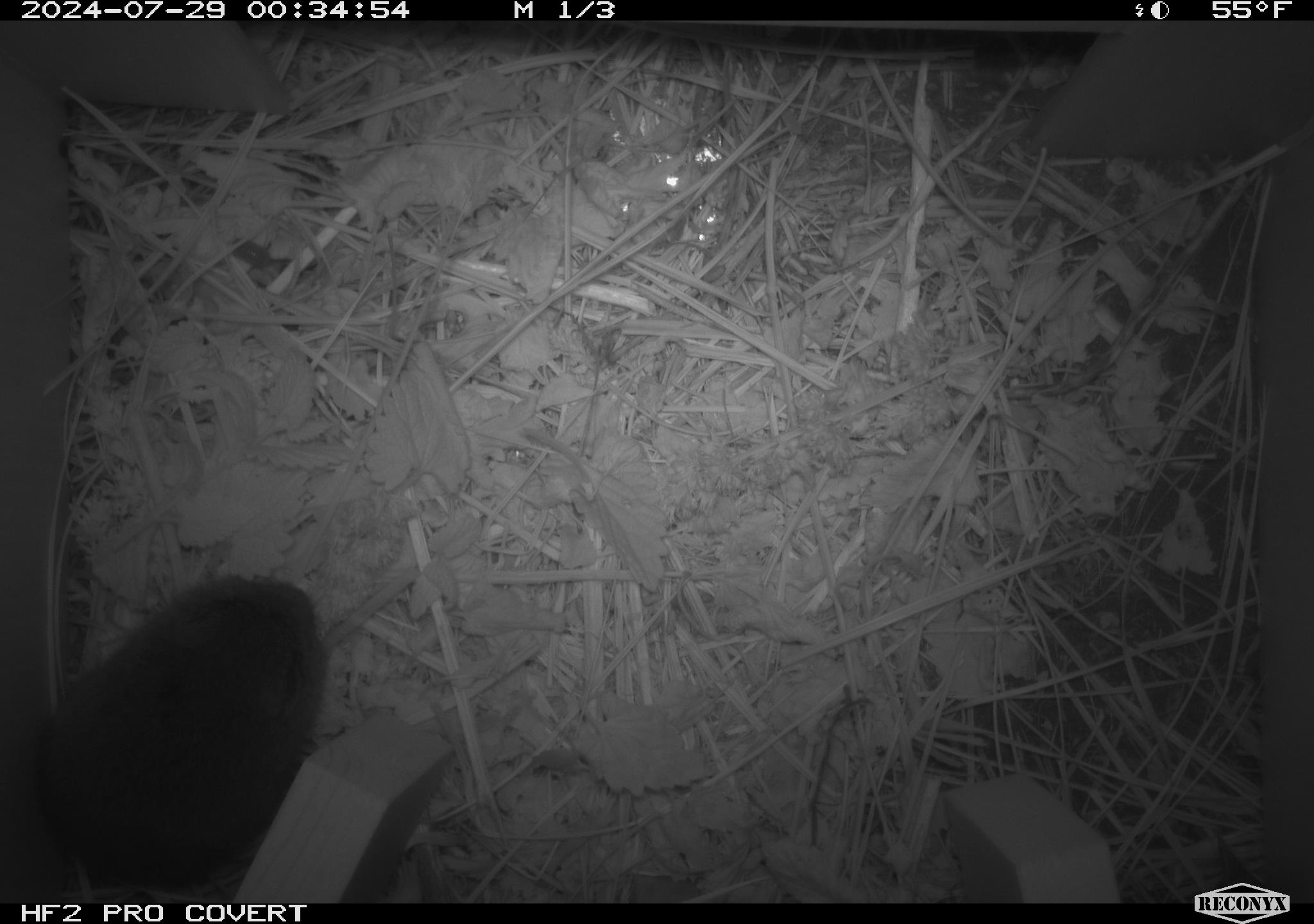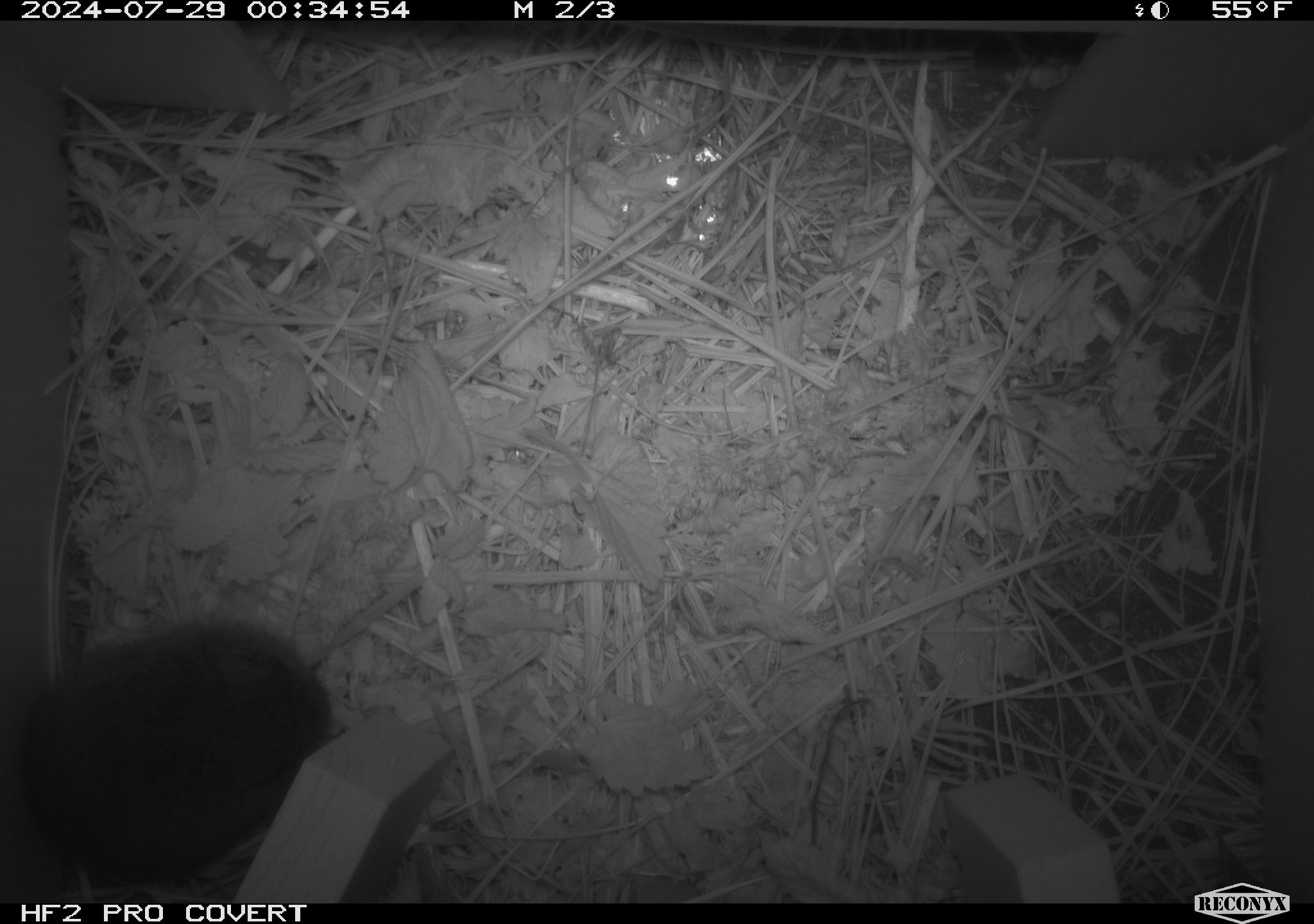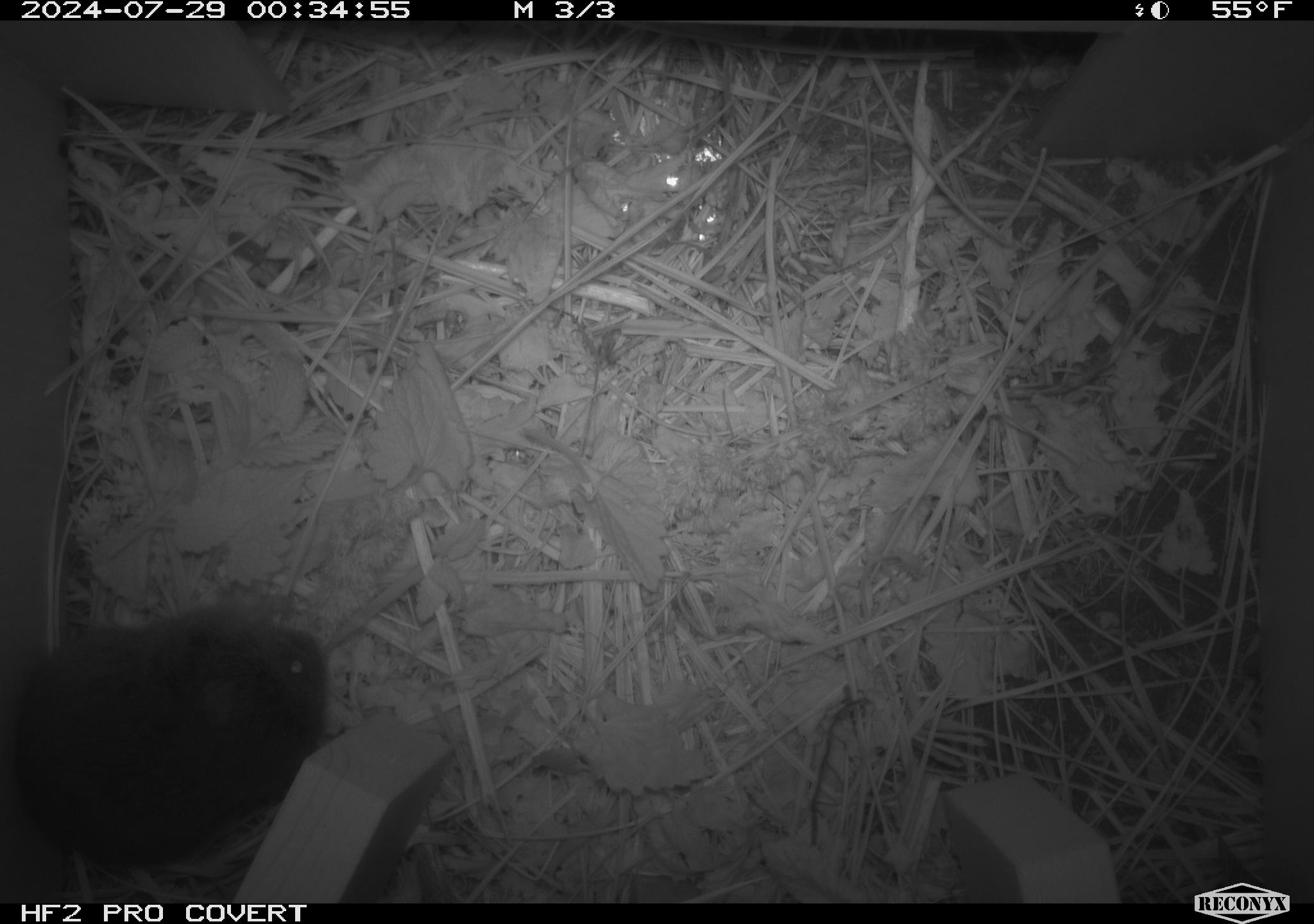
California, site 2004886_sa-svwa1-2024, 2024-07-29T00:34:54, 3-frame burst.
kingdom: Animalia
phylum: Chordata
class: Mammalia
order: Rodentia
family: Cricetidae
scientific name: Arvicolinae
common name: voles, lemmings, and muskrats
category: arvicolinae subfamily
Arvicolinae subfamily (voles, lemmings, and muskrats) (Arvicolinae).